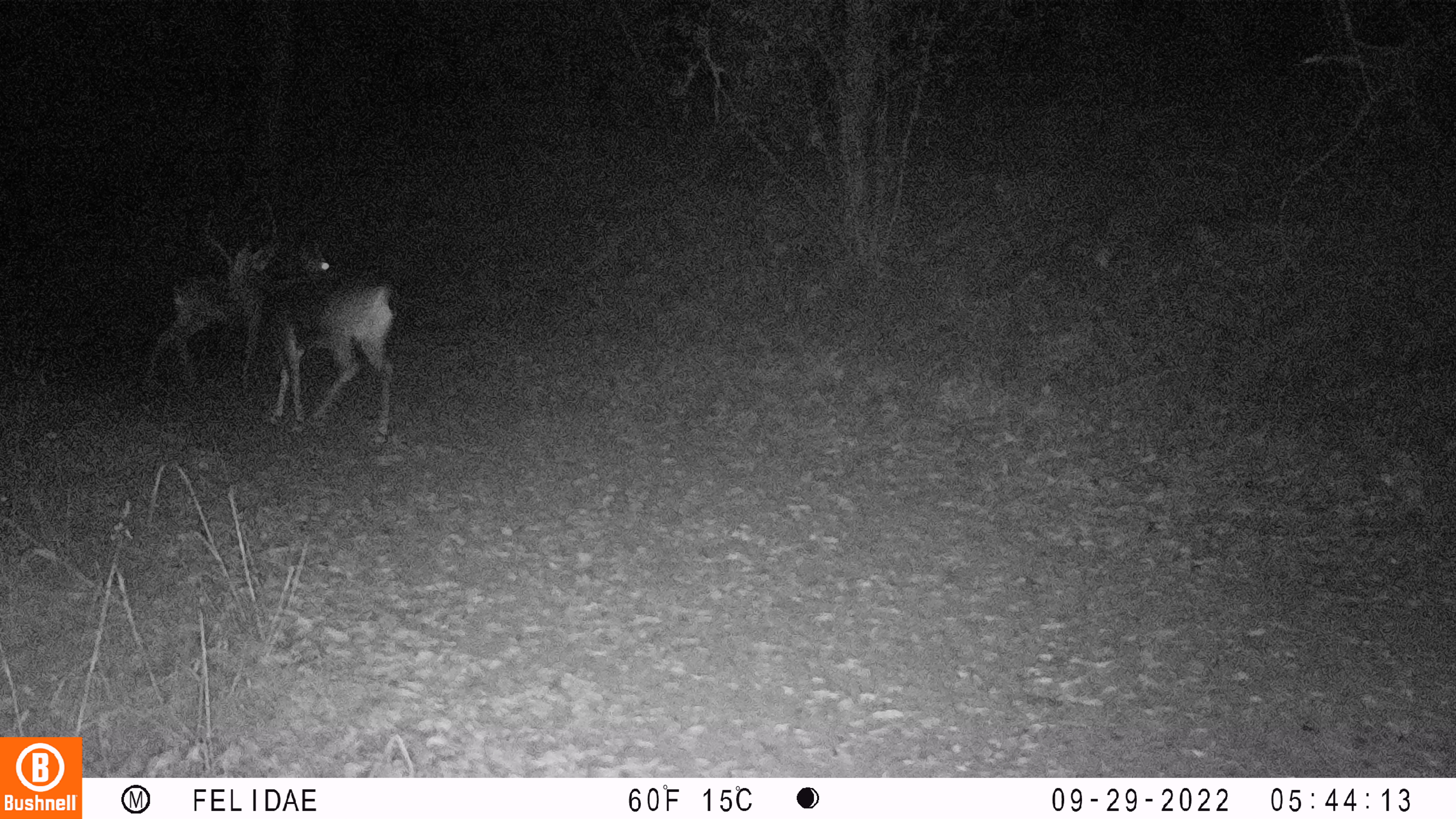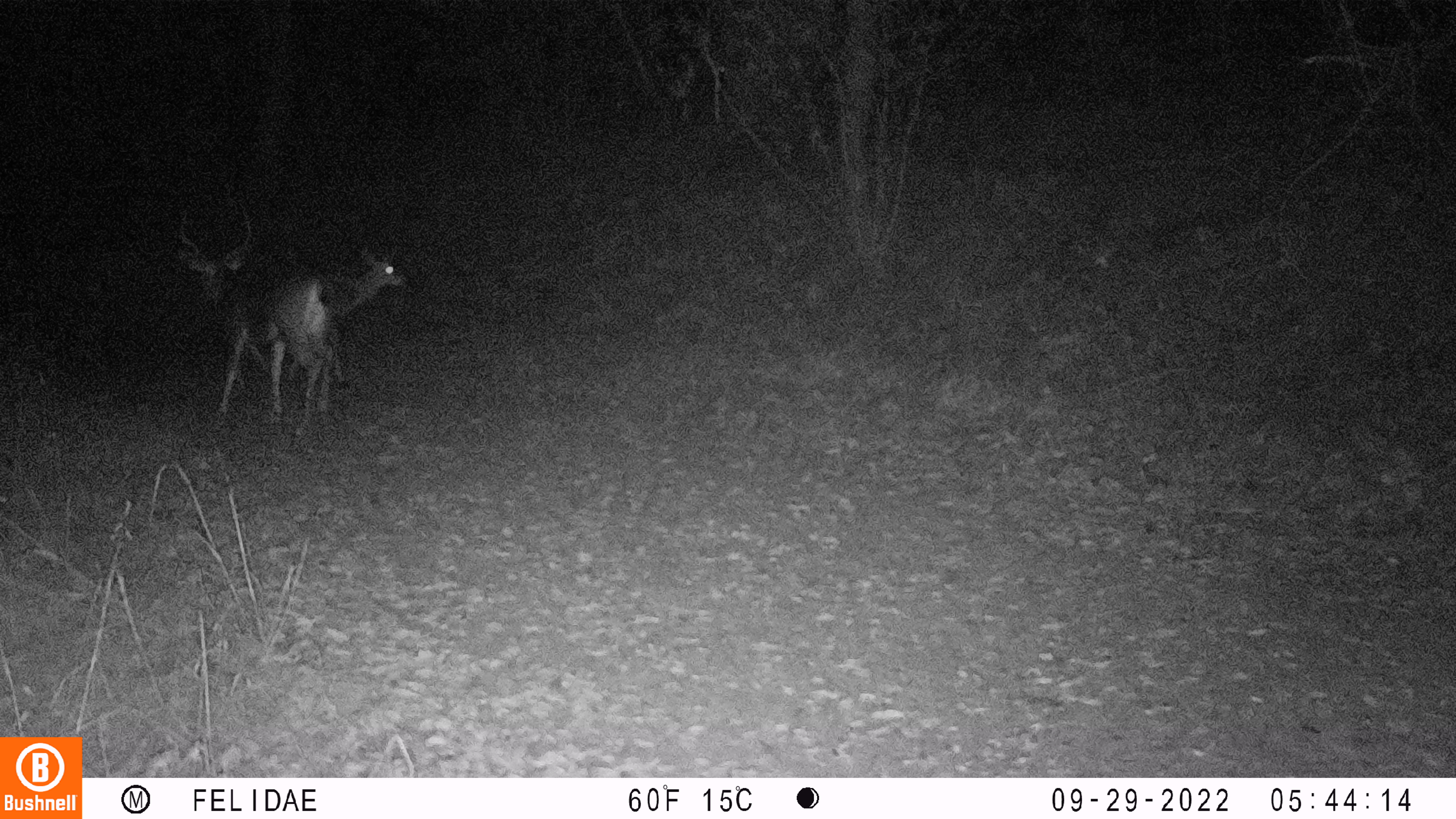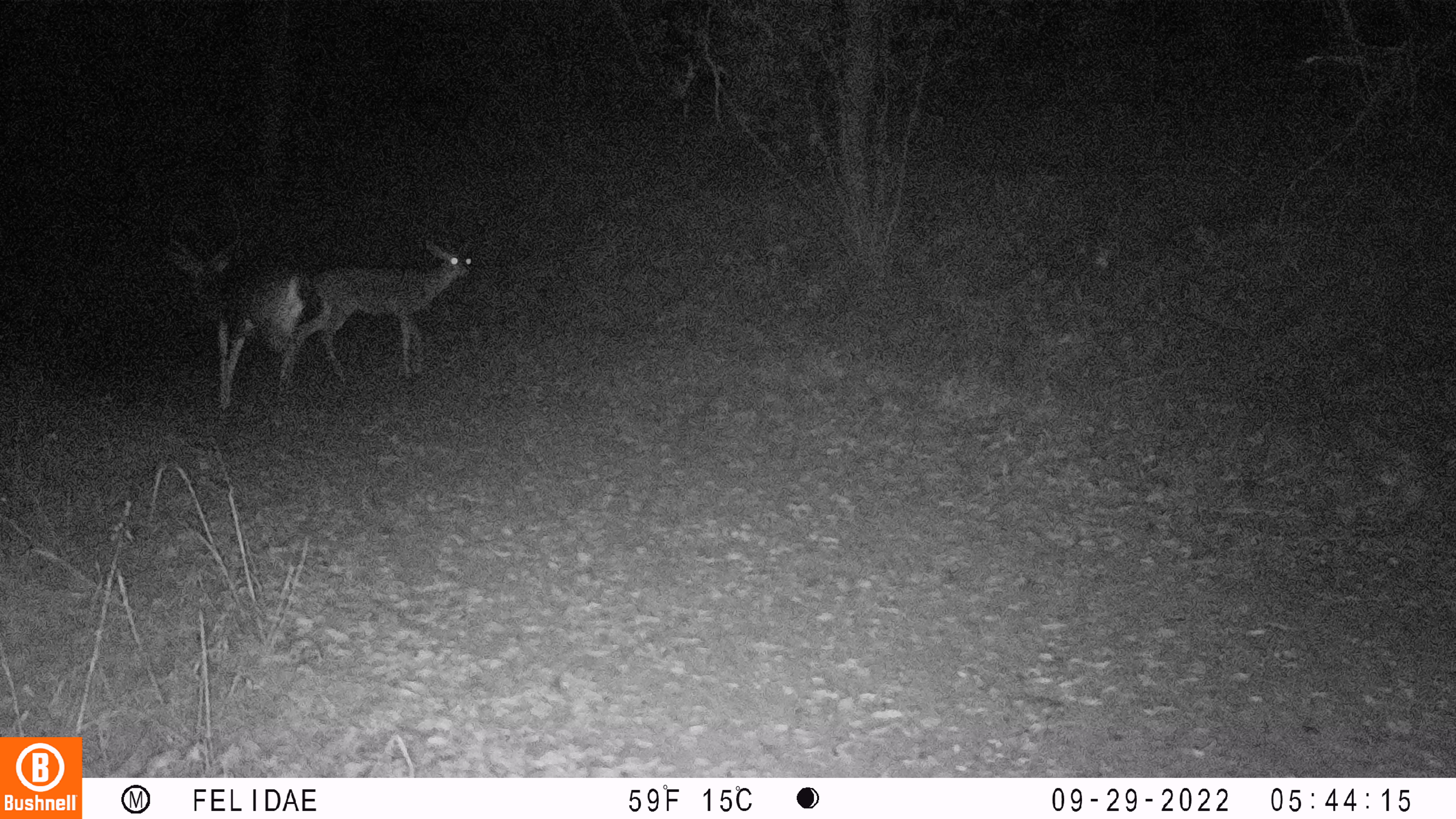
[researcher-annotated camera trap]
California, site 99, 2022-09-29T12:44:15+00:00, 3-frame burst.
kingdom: Animalia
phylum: Chordata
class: Mammalia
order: Artiodactyla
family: Cervidae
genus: Odocoileus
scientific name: Odocoileus hemionus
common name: mule deer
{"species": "mule deer (Odocoileus hemionus)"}